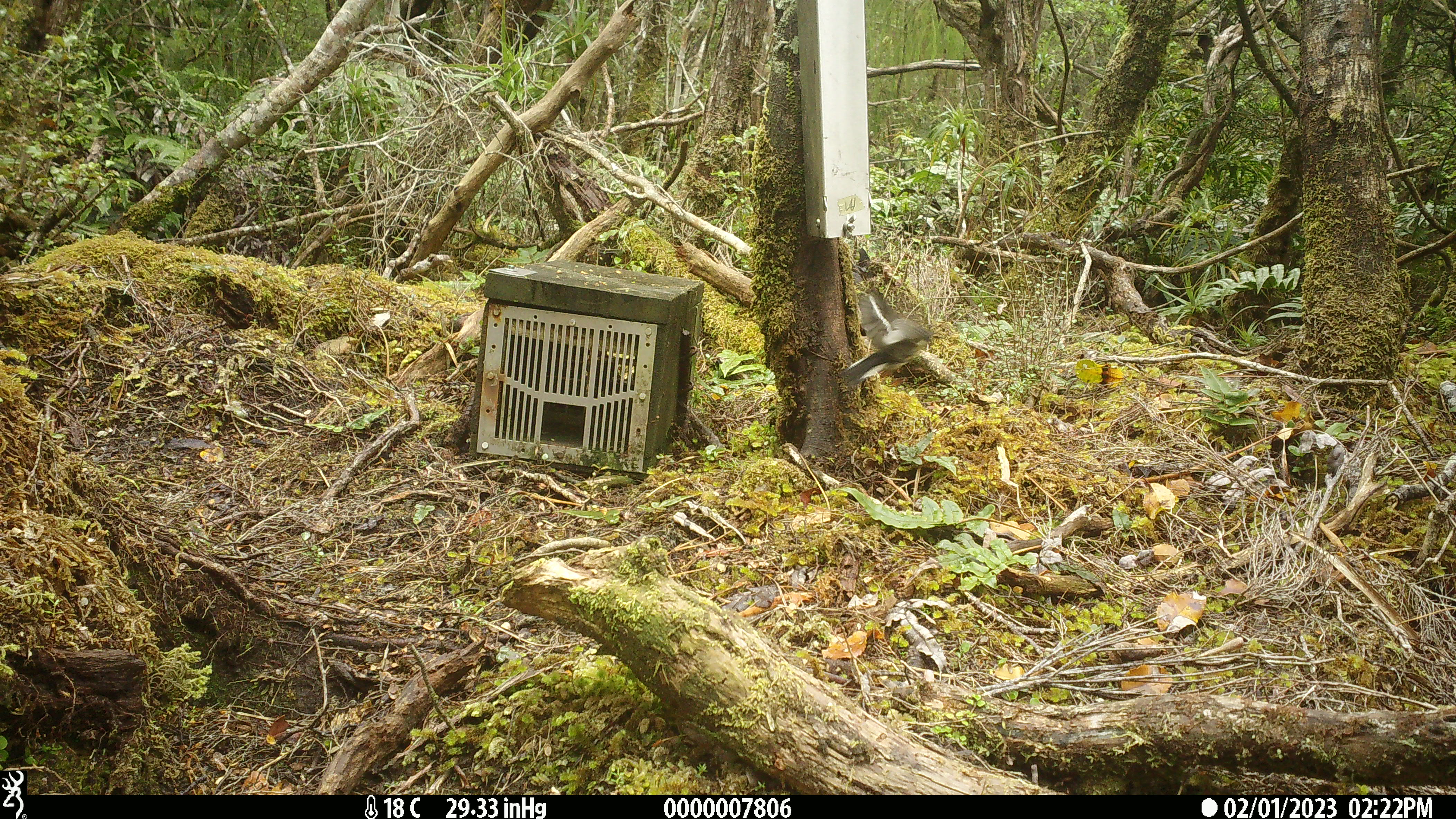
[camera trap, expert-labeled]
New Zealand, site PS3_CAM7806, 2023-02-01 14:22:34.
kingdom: Animalia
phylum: Chordata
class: Aves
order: Passeriformes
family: Petroicidae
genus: Petroica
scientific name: Petroica macrocephala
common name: tomtit